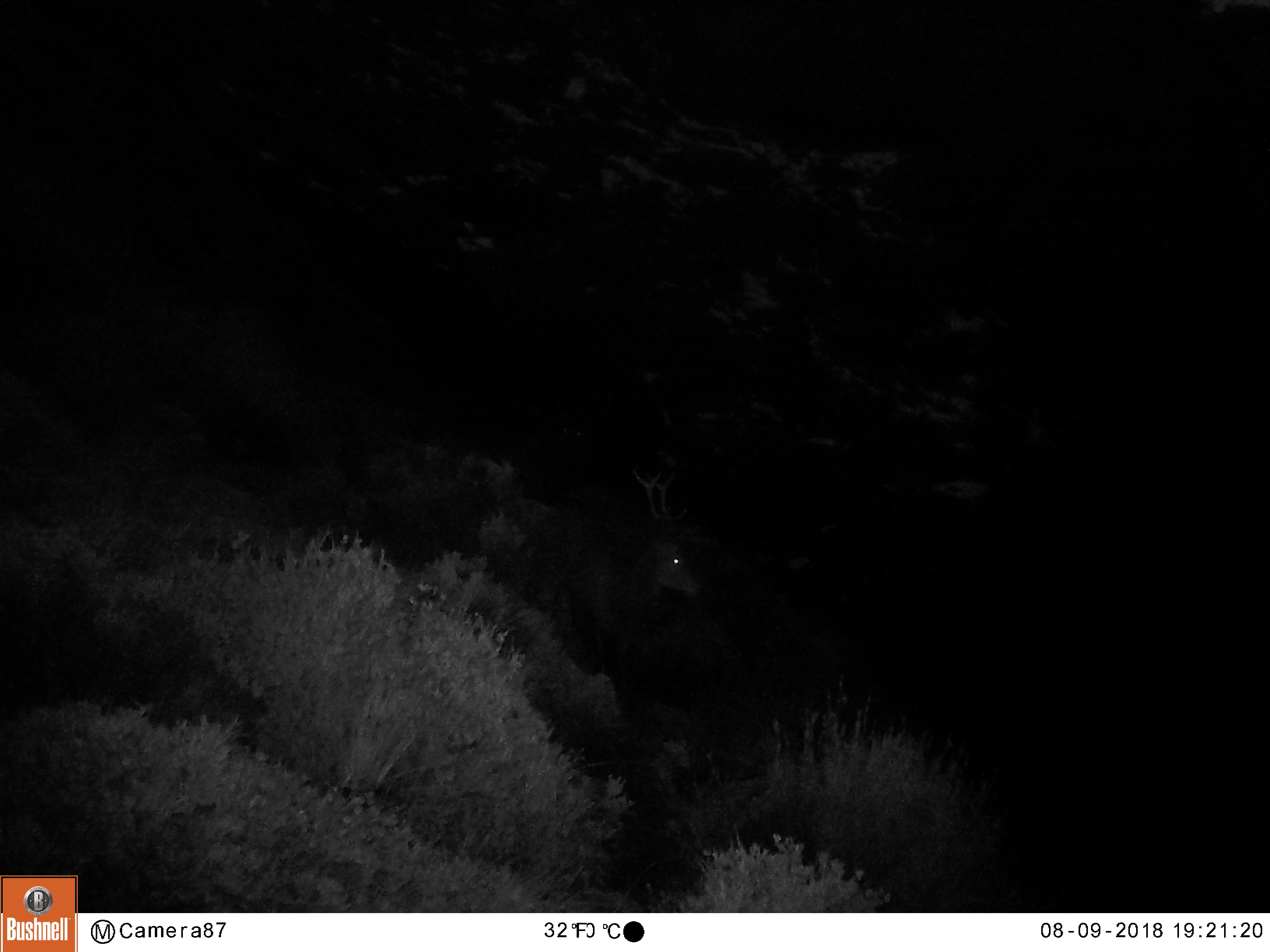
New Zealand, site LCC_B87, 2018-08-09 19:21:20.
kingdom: Animalia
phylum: Chordata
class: Mammalia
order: Artiodactyla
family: Cervidae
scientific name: Cervidae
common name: deer